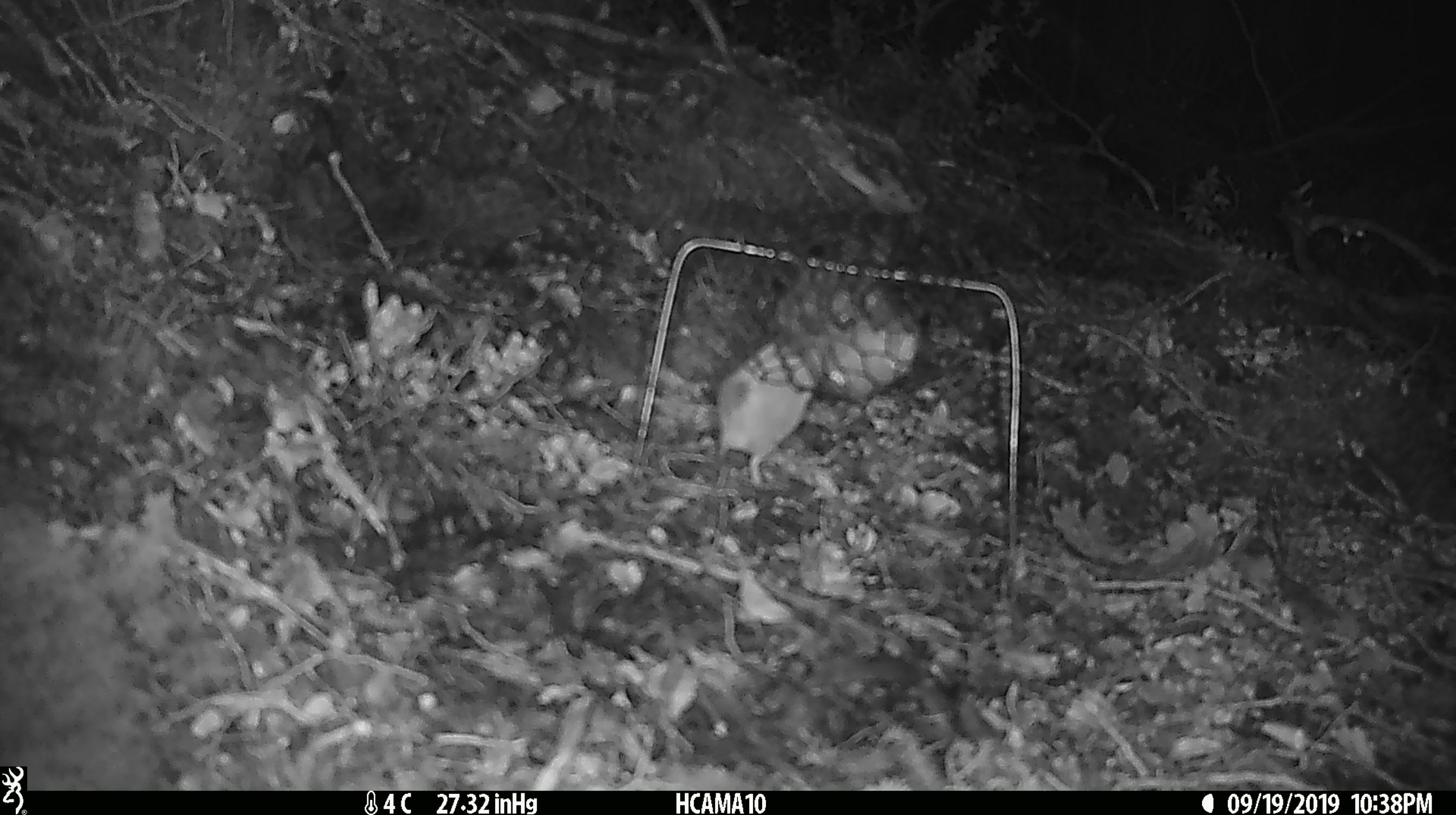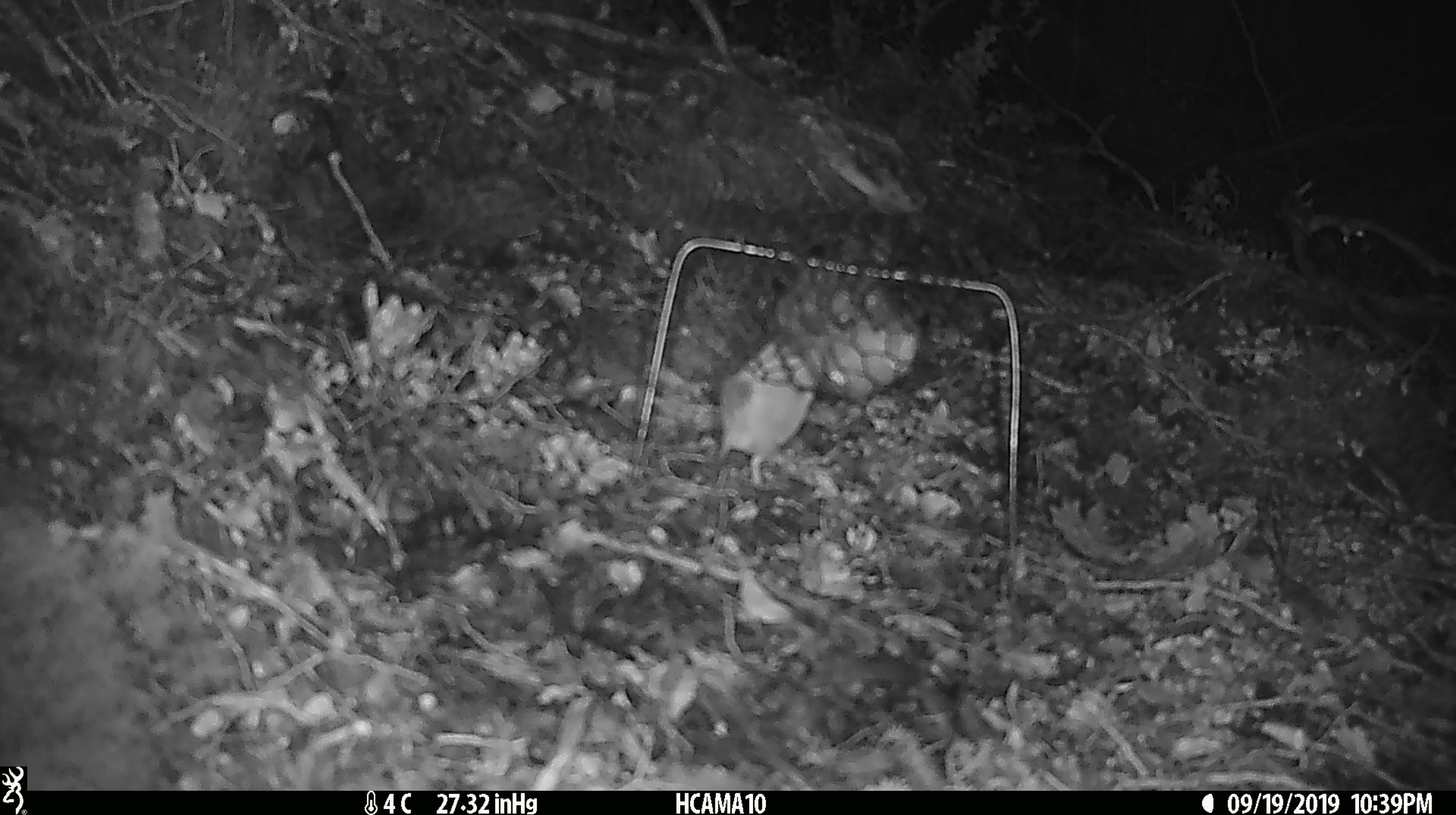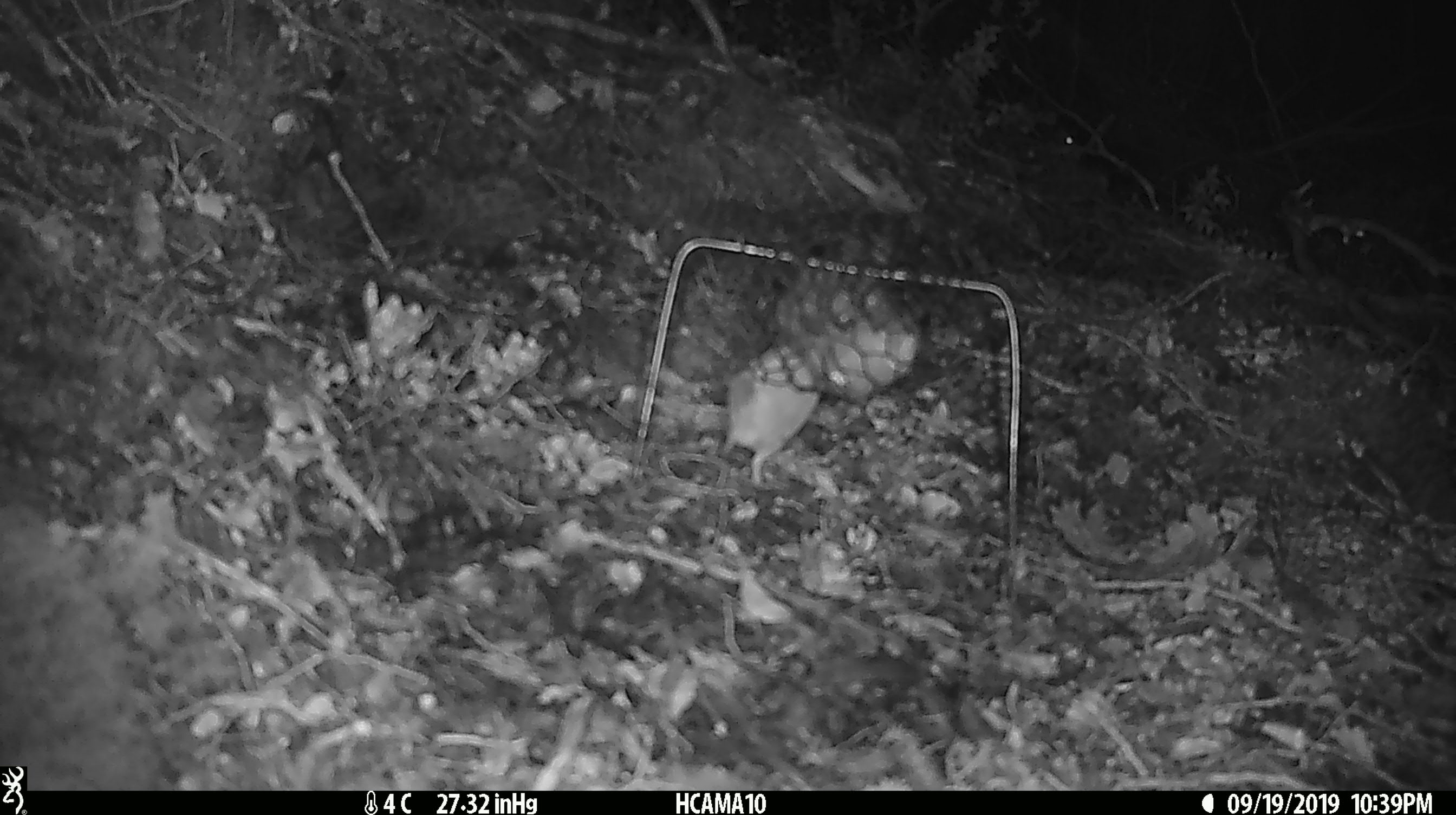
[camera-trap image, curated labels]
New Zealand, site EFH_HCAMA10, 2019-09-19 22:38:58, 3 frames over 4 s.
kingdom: Animalia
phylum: Chordata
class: Mammalia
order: Rodentia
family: Muridae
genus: Mus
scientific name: Mus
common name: mouse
Mouse (Mus).